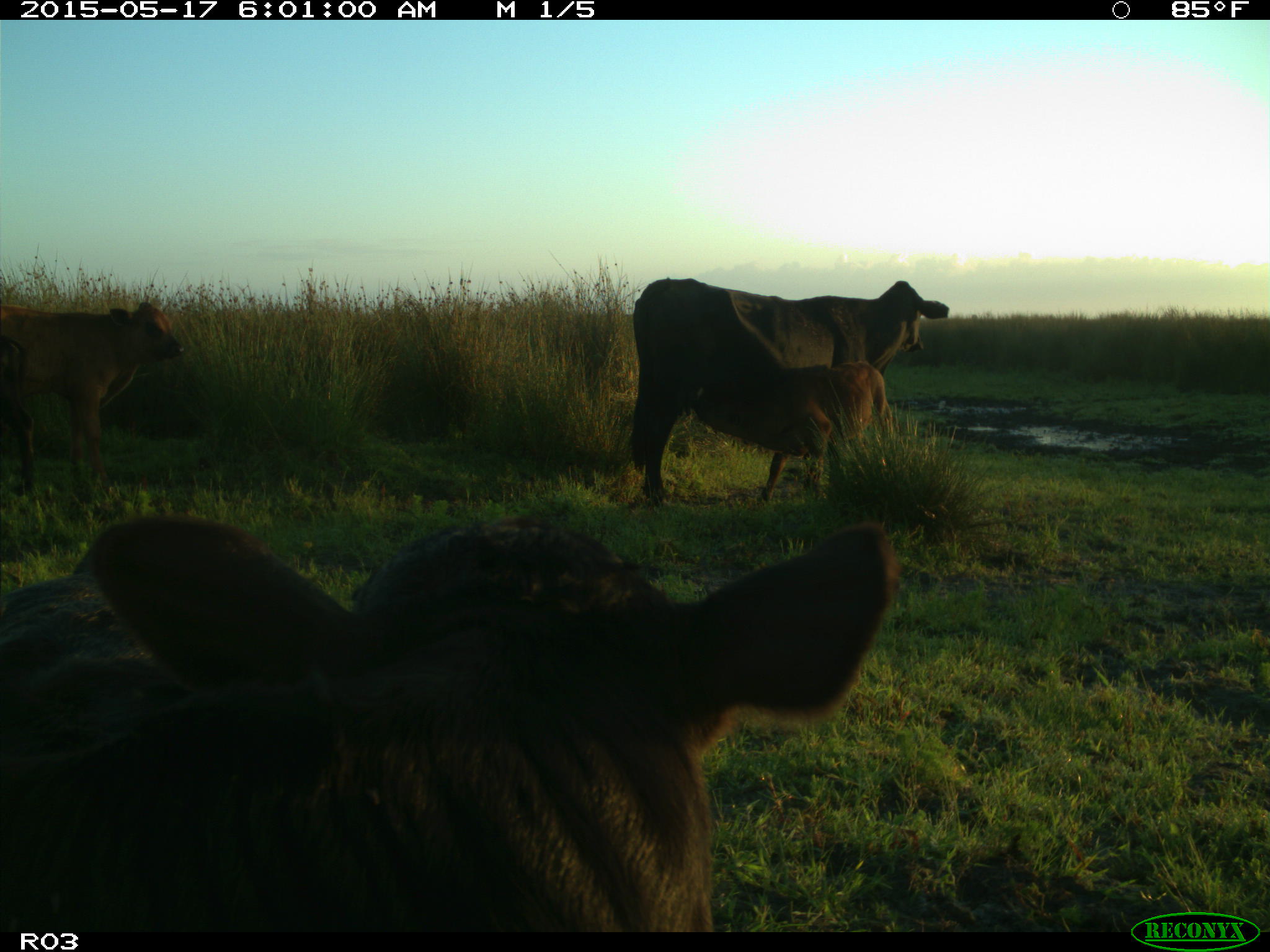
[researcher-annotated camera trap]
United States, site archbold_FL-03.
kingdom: Animalia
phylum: Chordata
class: Mammalia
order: Artiodactyla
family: Bovidae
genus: Bos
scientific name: Bos taurus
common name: domestic cow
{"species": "Bos taurus (domestic cow)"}